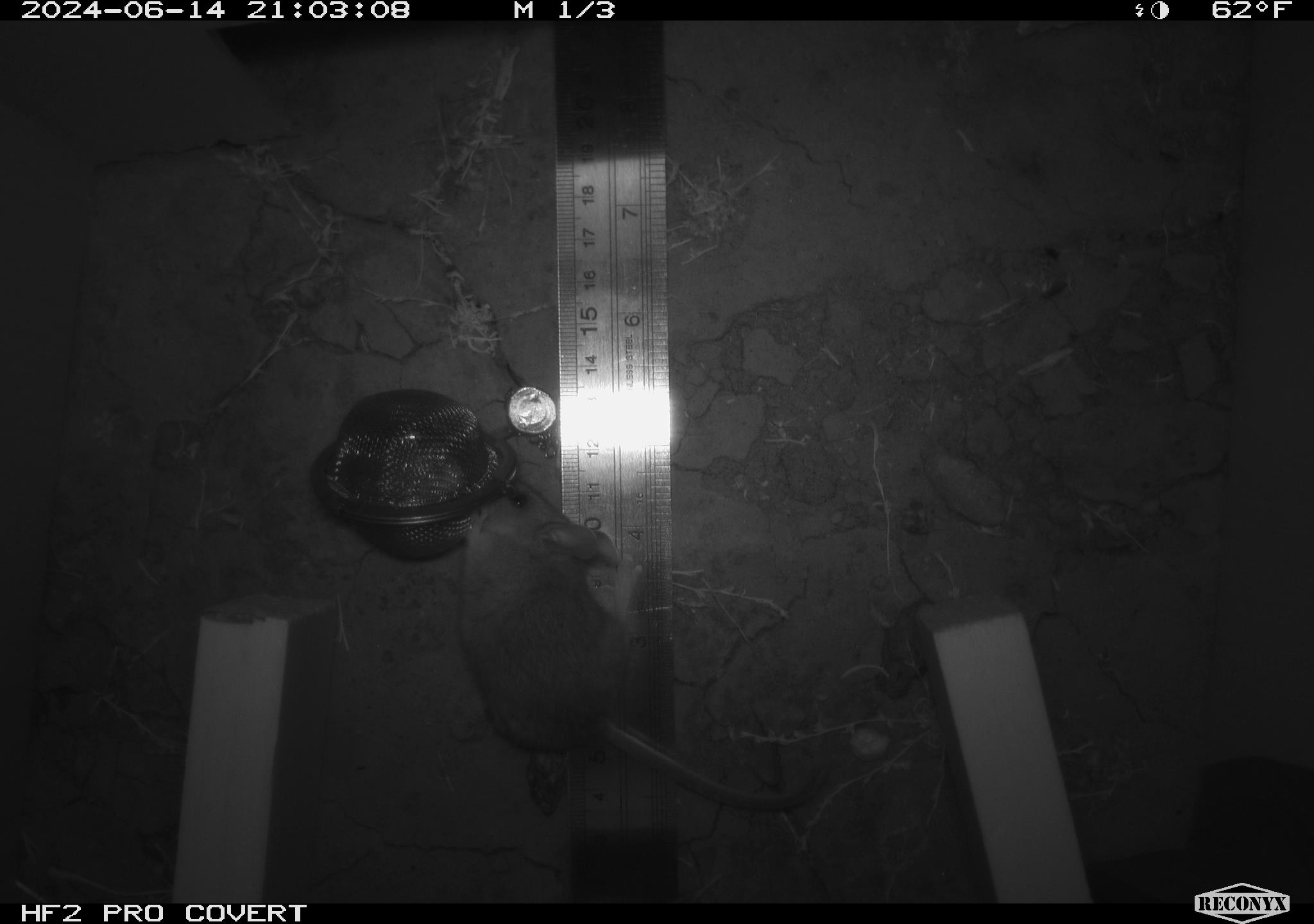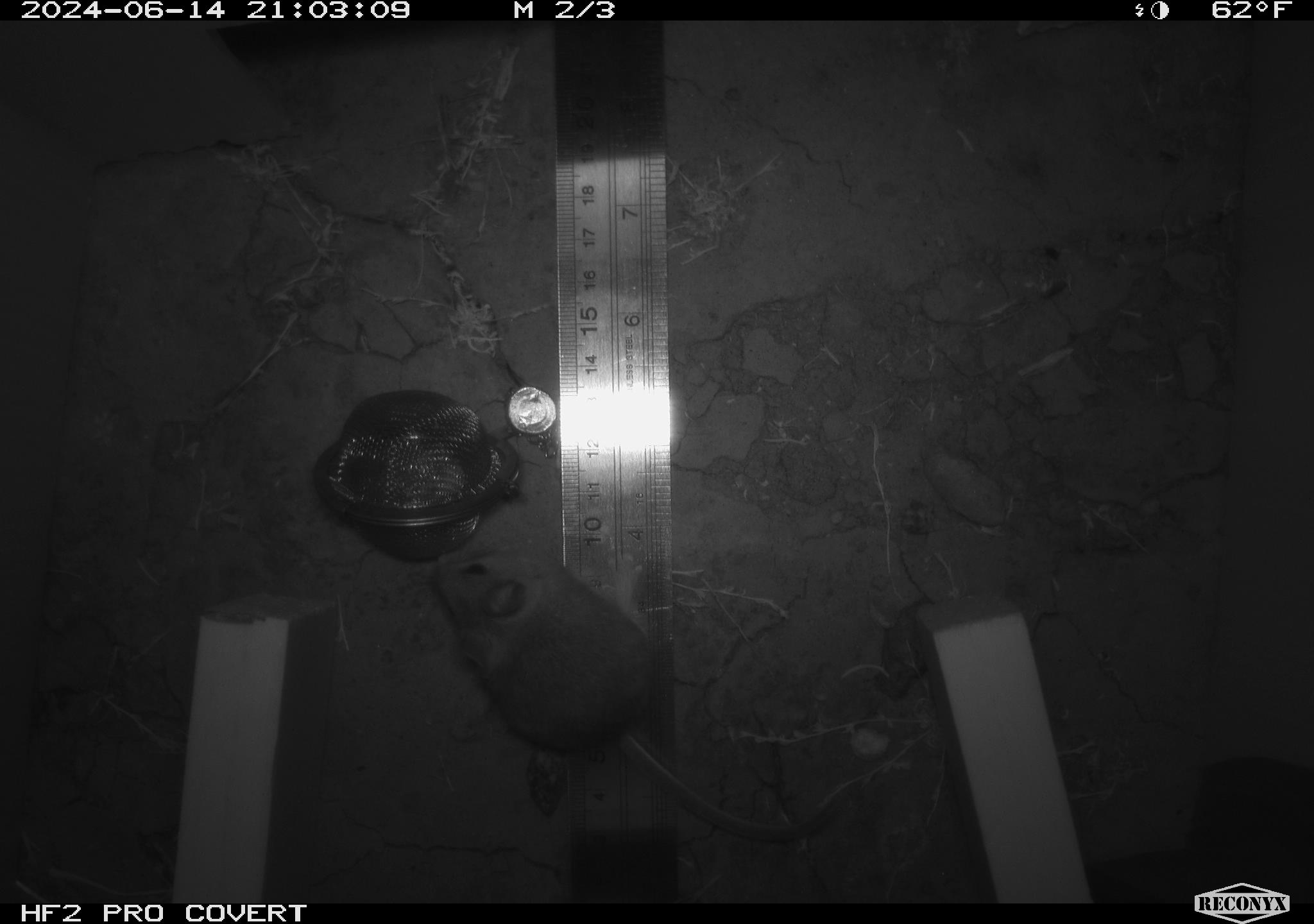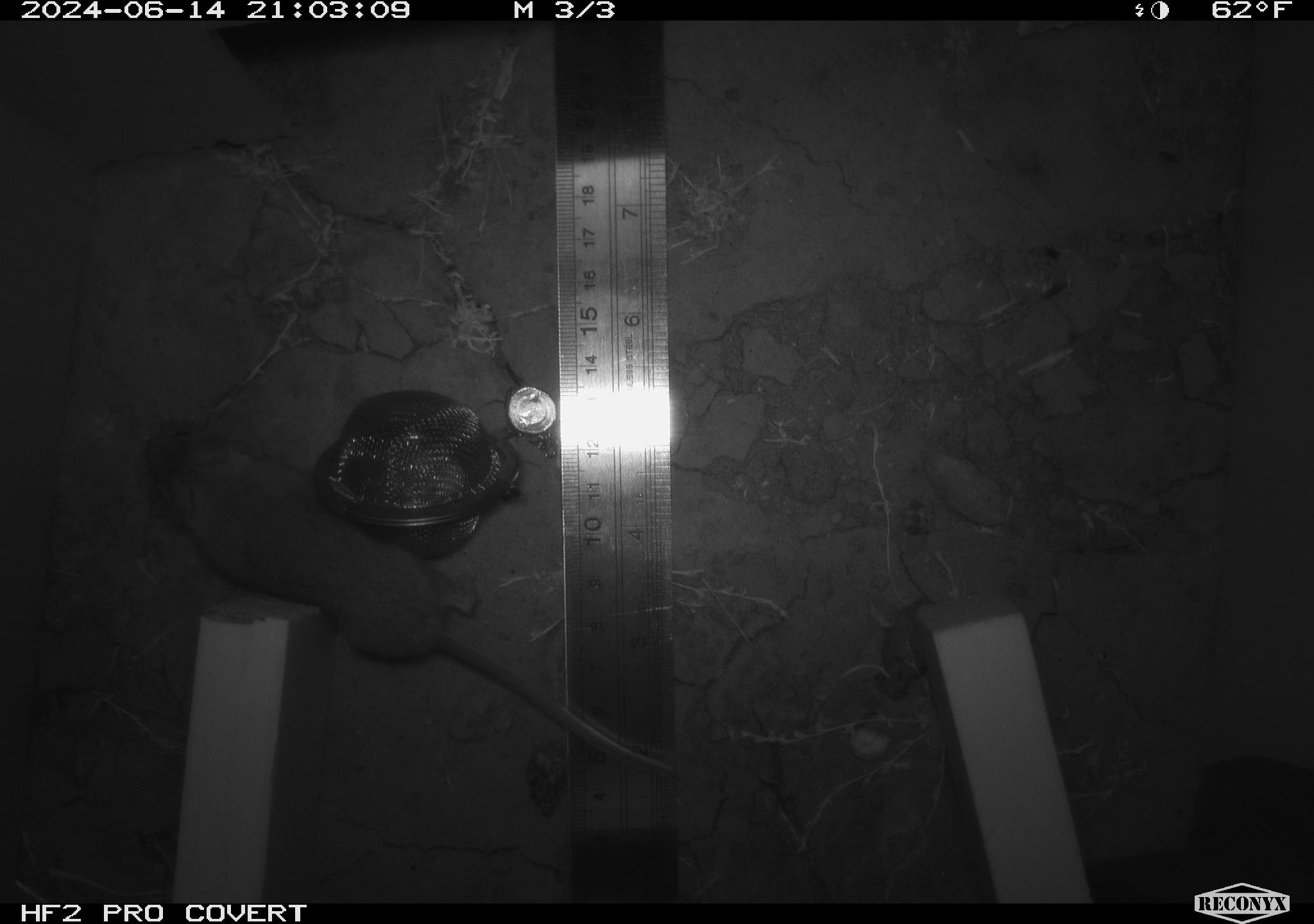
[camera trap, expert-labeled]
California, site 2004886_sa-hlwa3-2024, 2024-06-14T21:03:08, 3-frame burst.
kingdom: Animalia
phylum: Chordata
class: Mammalia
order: Rodentia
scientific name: Rodentia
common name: mouse species